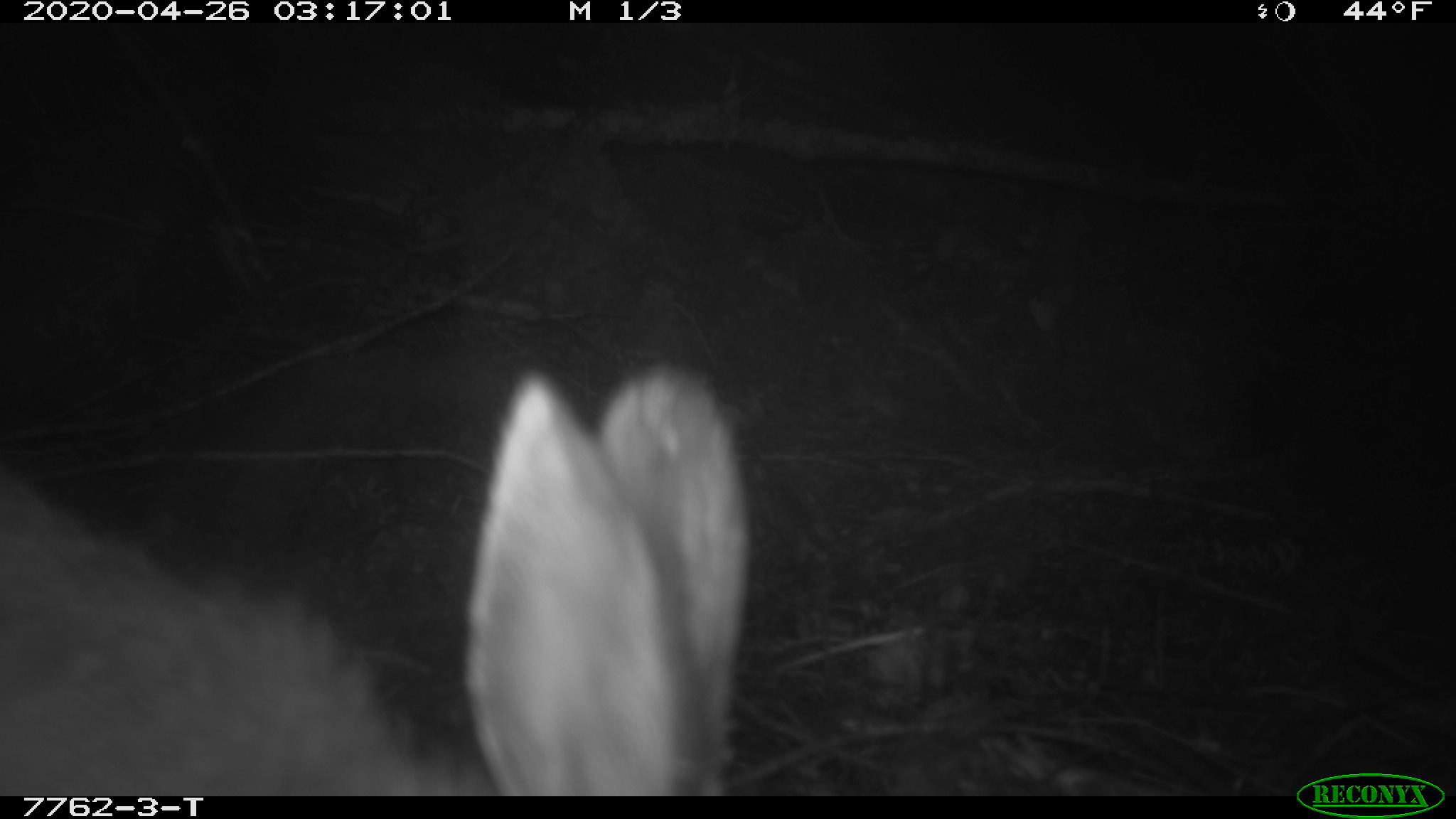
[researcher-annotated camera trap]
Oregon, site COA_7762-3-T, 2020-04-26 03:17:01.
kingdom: Animalia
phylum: Chordata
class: Mammalia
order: Lagomorpha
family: Leporidae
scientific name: Leporidae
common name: hares and rabbits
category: leporidae family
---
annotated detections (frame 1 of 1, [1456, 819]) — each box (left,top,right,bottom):
leporidae family: (2,353,772,789)